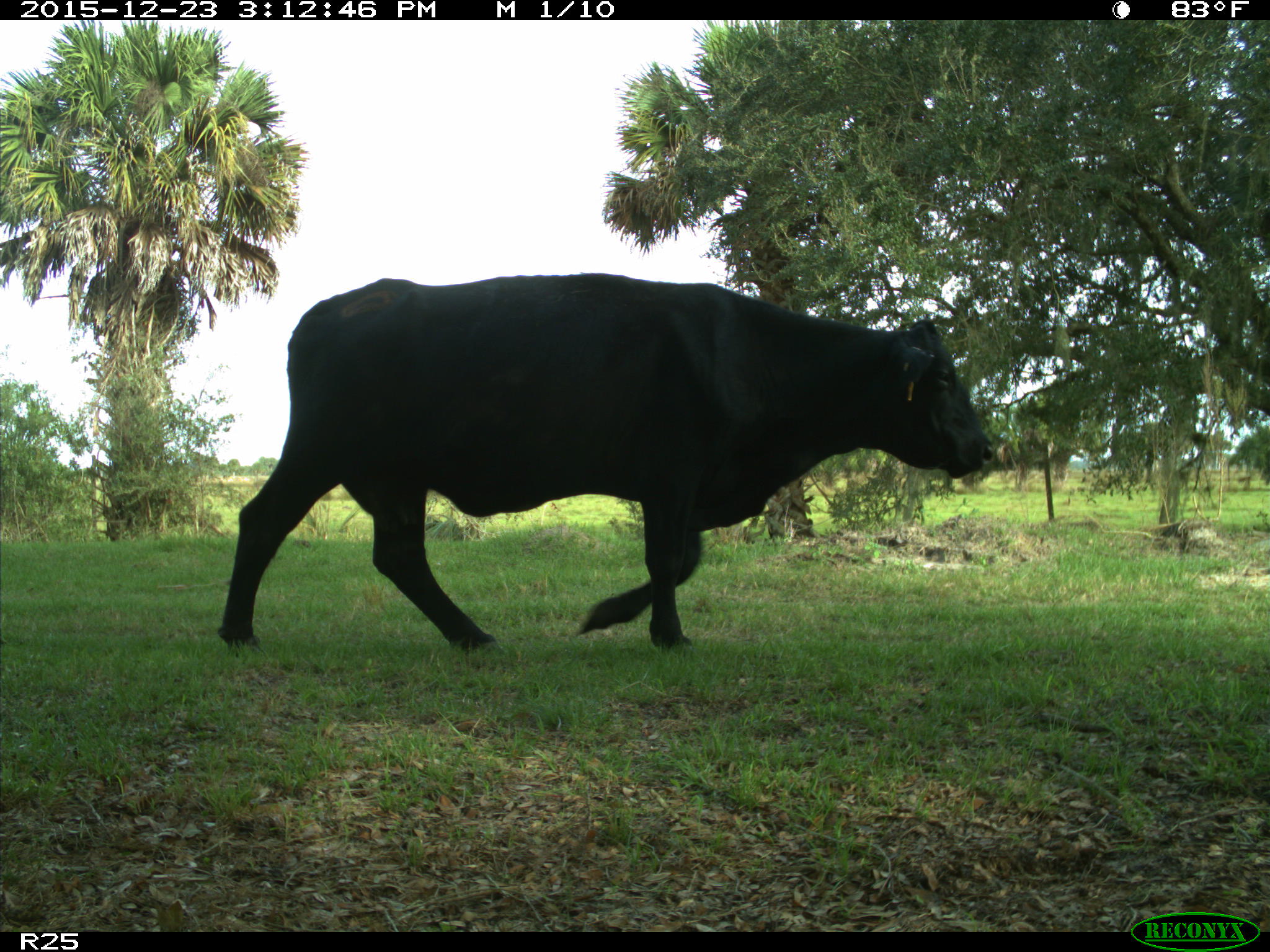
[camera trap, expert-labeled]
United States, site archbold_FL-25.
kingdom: Animalia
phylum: Chordata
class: Mammalia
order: Artiodactyla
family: Bovidae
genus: Bos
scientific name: Bos taurus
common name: domestic cow